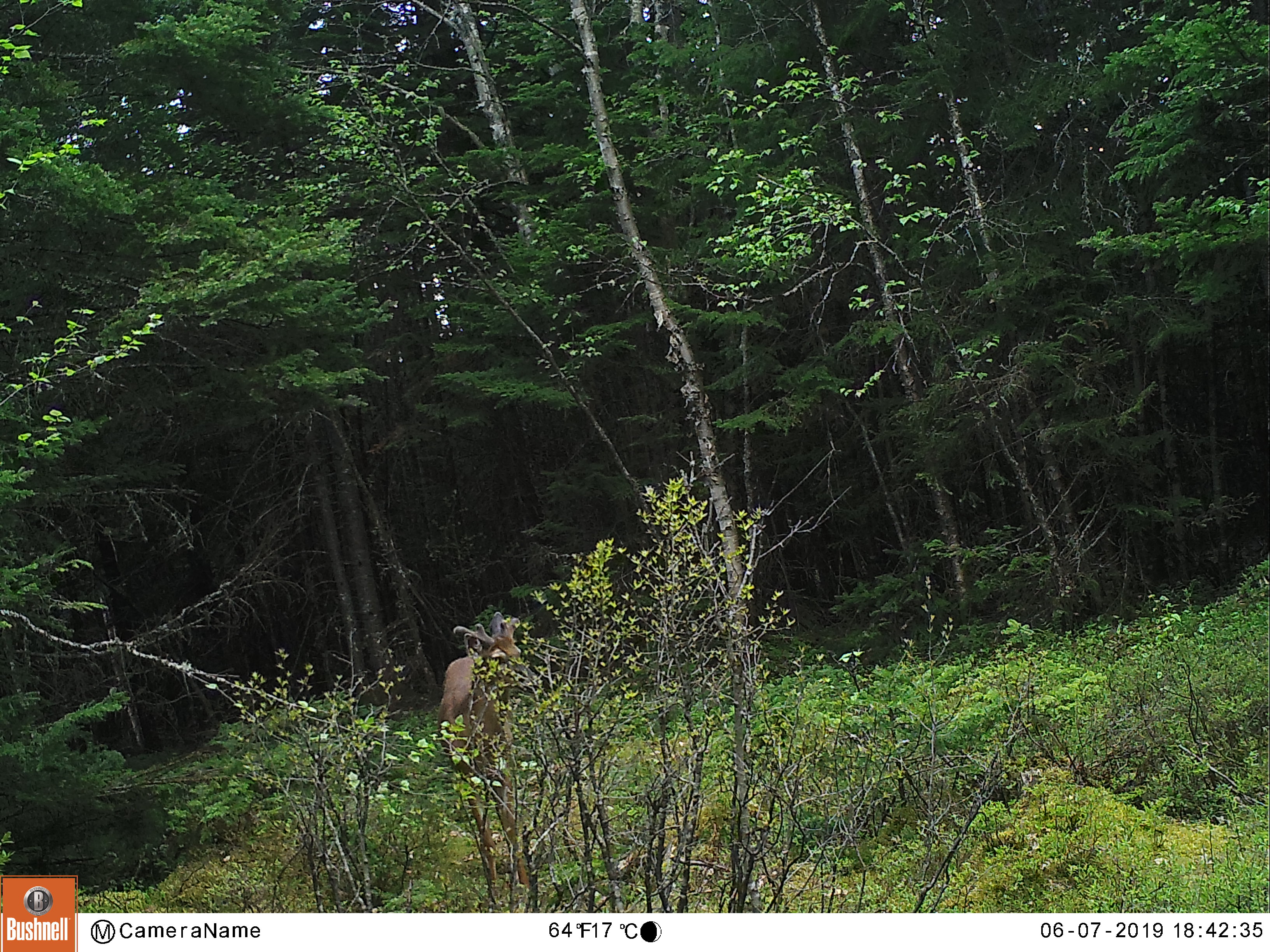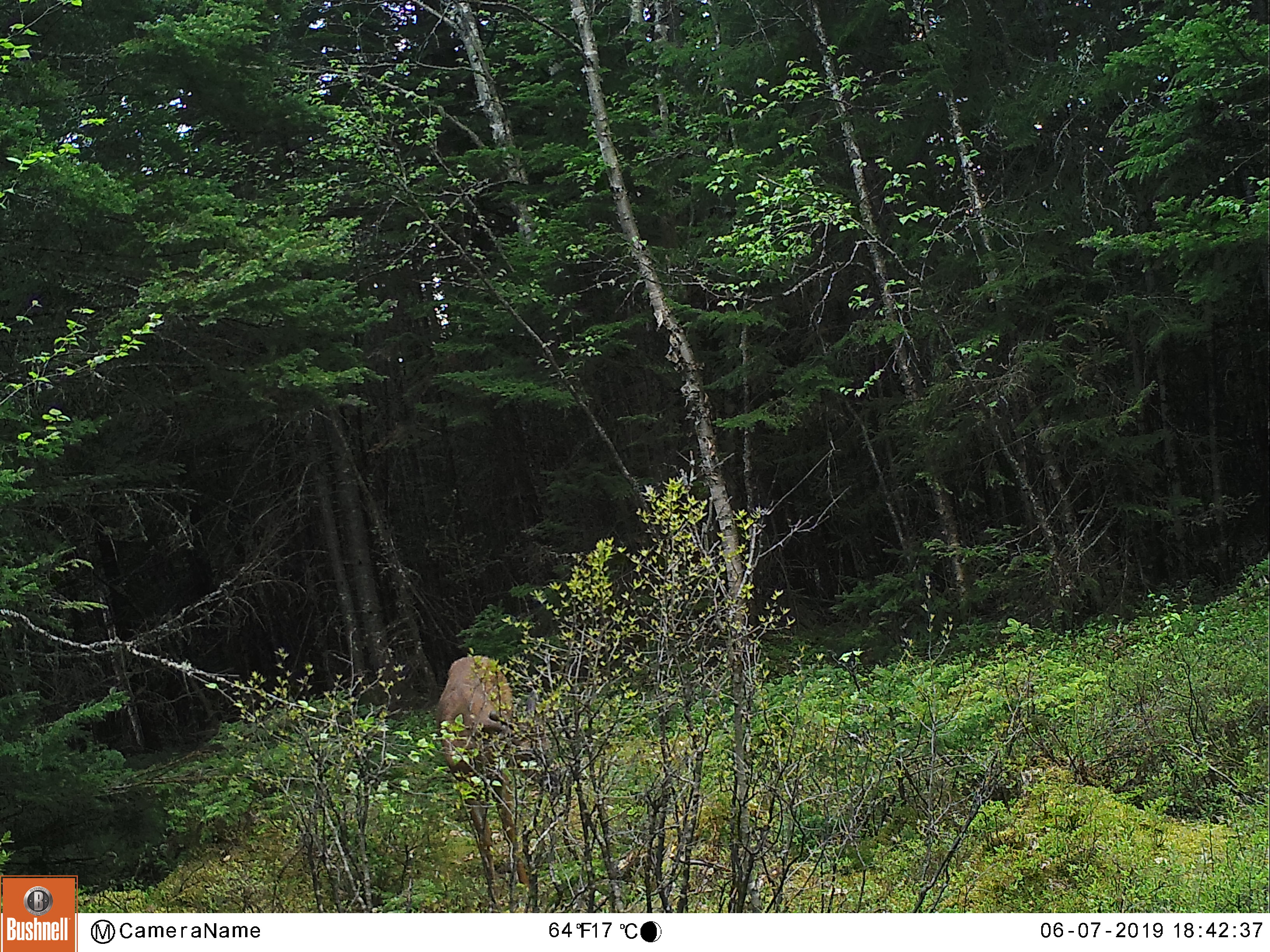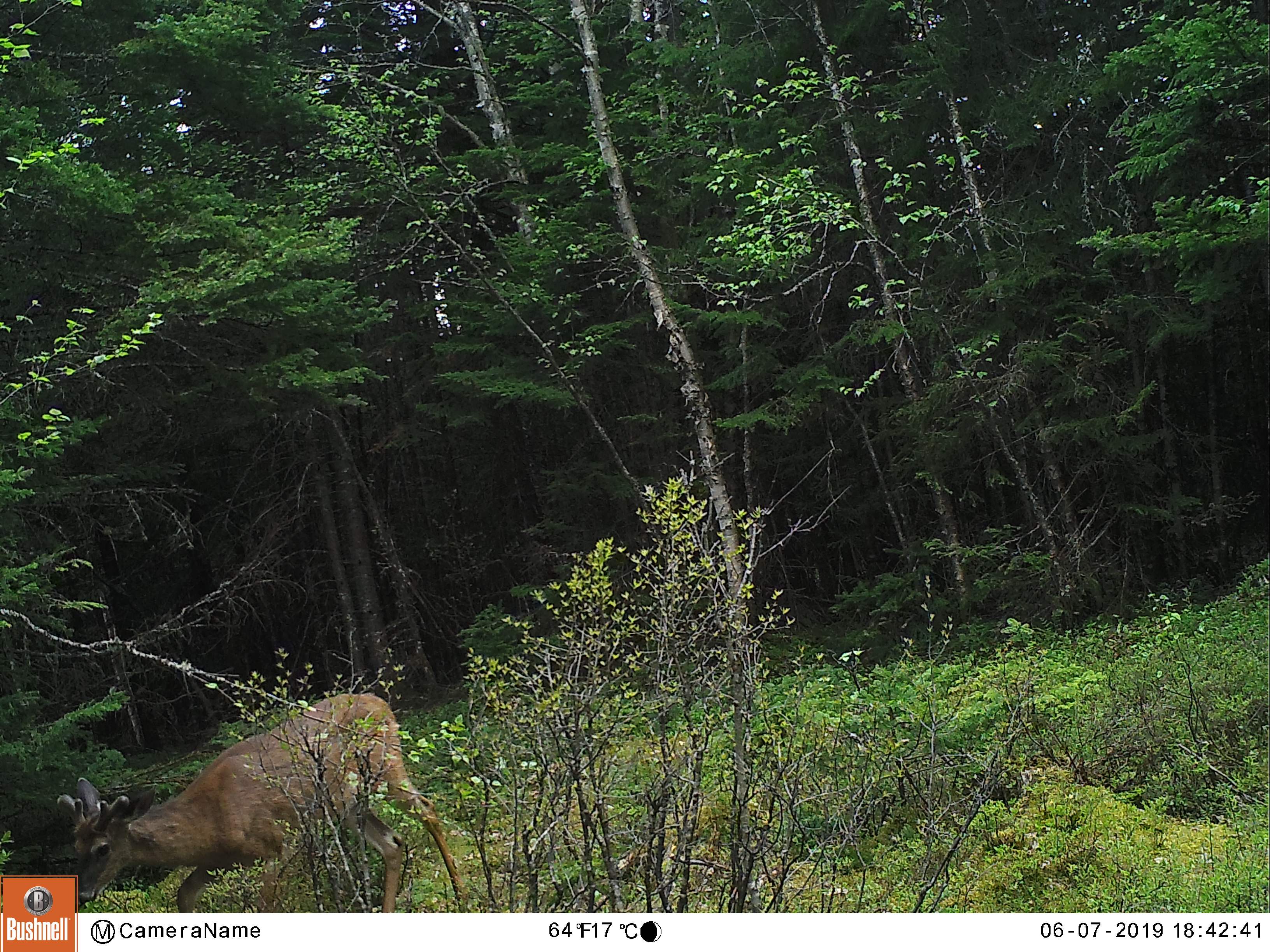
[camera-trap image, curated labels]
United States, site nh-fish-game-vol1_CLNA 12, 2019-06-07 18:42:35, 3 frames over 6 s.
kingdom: Animalia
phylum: Chordata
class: Mammalia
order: Artiodactyla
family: Cervidae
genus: Odocoileus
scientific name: Odocoileus virginianus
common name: white-tailed deer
White-tailed deer (Odocoileus virginianus).